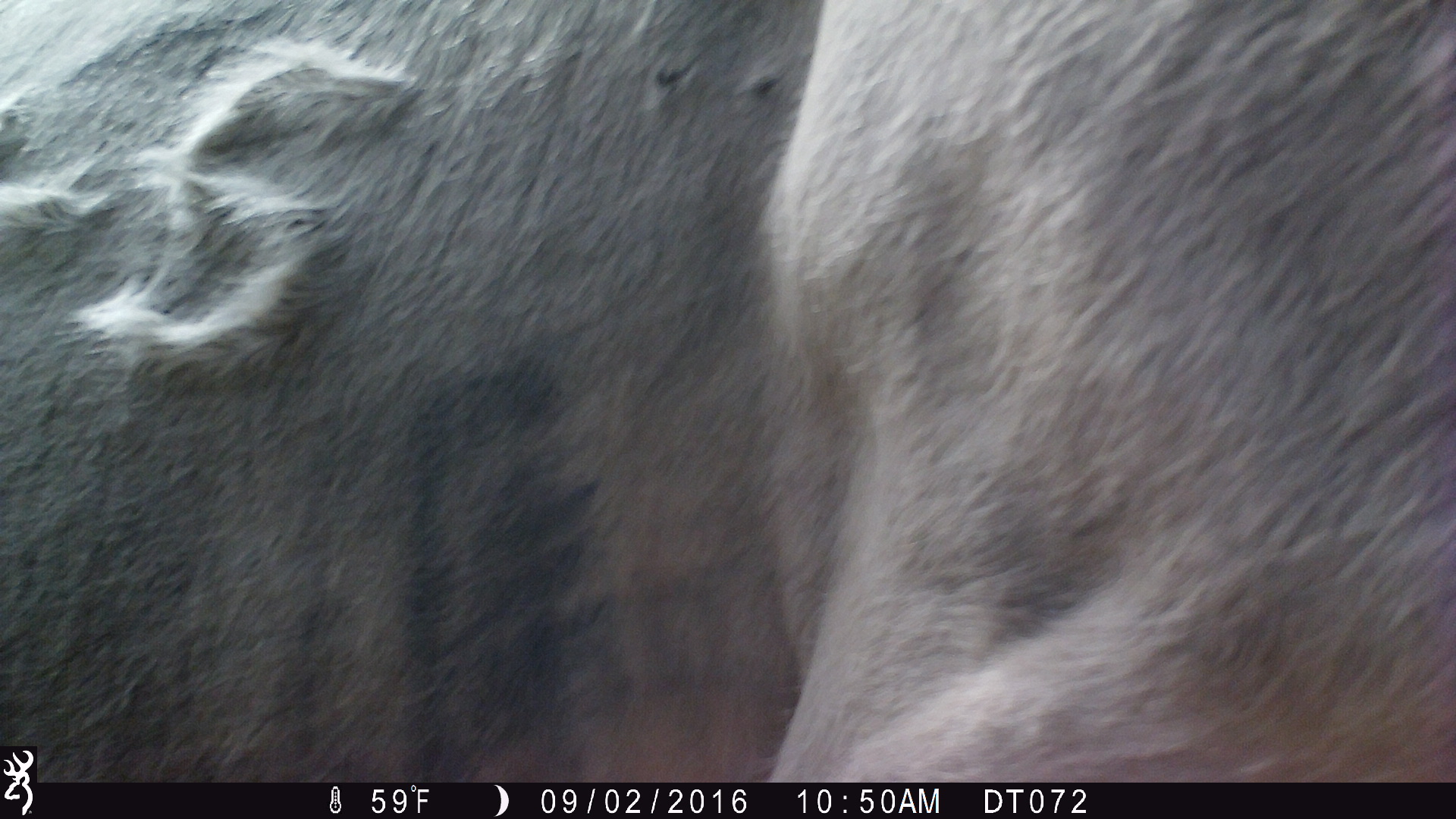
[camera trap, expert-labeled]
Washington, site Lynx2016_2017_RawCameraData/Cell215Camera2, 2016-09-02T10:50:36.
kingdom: Animalia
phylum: Chordata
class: Mammalia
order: Artiodactyla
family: Bovidae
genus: Bos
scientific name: Bos taurus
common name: domestic cattle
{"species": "domestic cattle (Bos taurus)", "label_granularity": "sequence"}